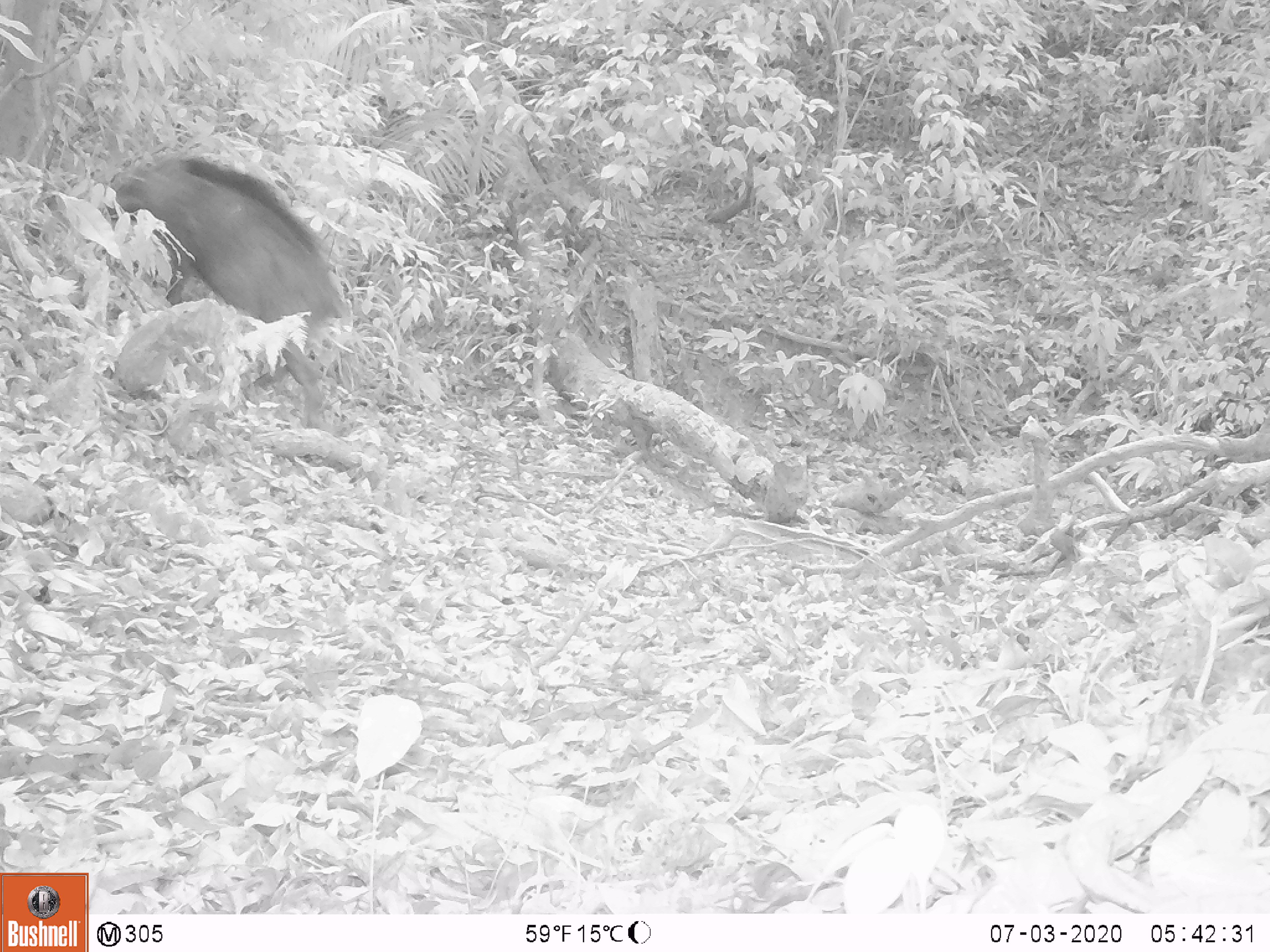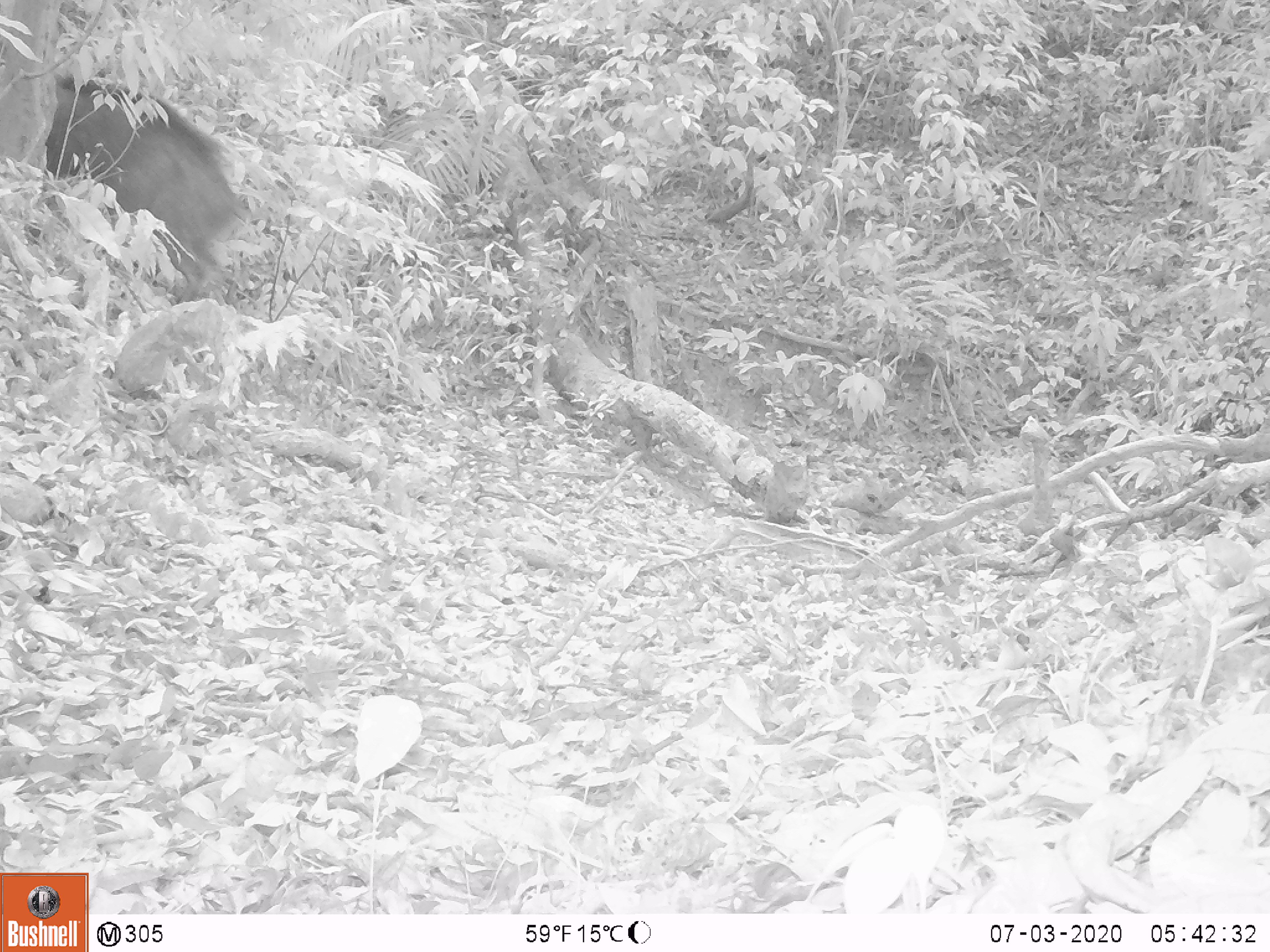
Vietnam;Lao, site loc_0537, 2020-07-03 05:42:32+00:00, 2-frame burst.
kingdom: Animalia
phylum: Chordata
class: Mammalia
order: Artiodactyla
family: Suidae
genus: Sus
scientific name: Sus scrofa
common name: eurasian wild pig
Eurasian wild pig (Sus scrofa). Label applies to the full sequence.